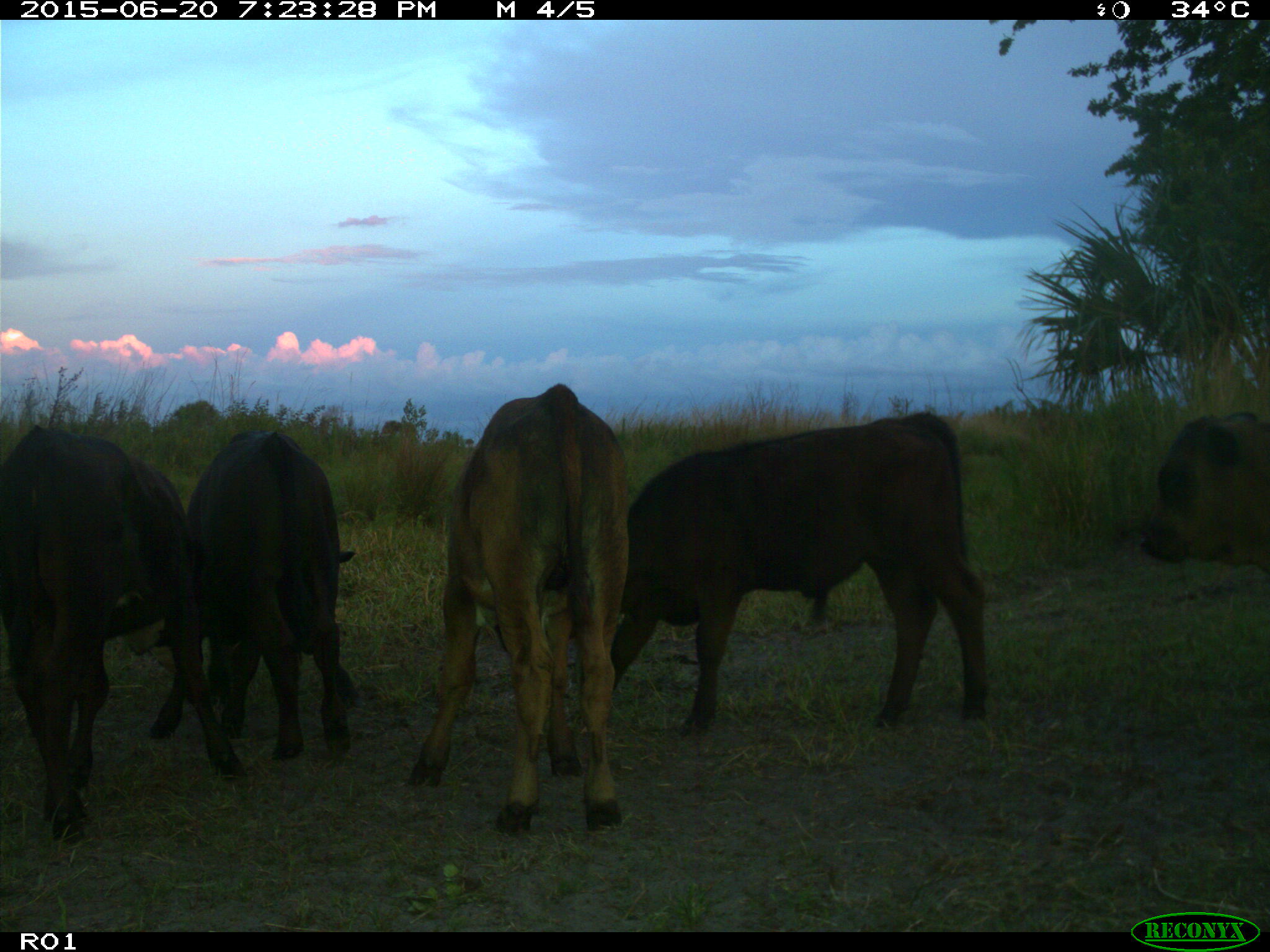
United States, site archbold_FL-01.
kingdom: Animalia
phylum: Chordata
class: Mammalia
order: Artiodactyla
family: Bovidae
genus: Bos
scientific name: Bos taurus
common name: domestic cow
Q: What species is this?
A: Bos taurus (domestic cow).